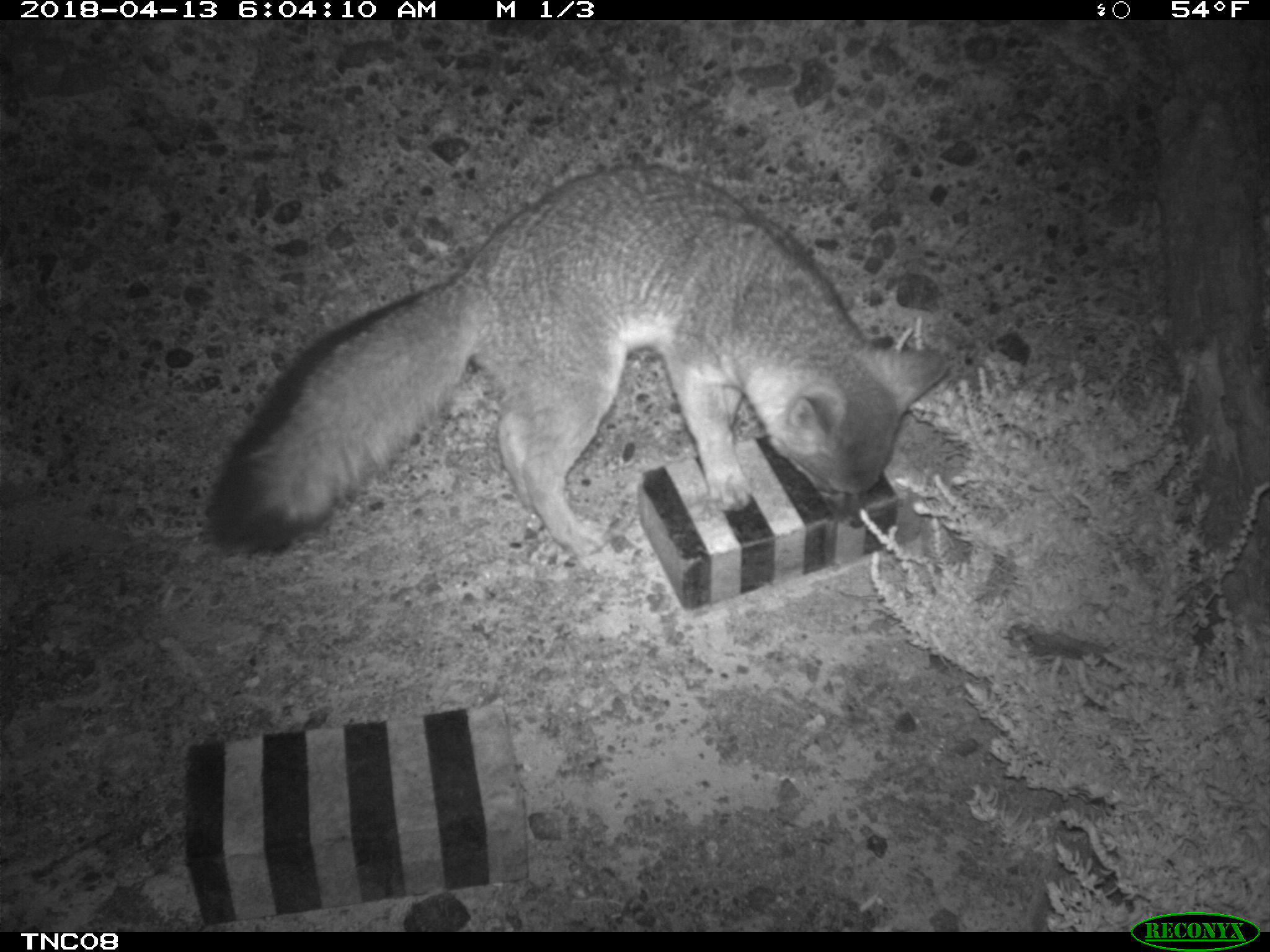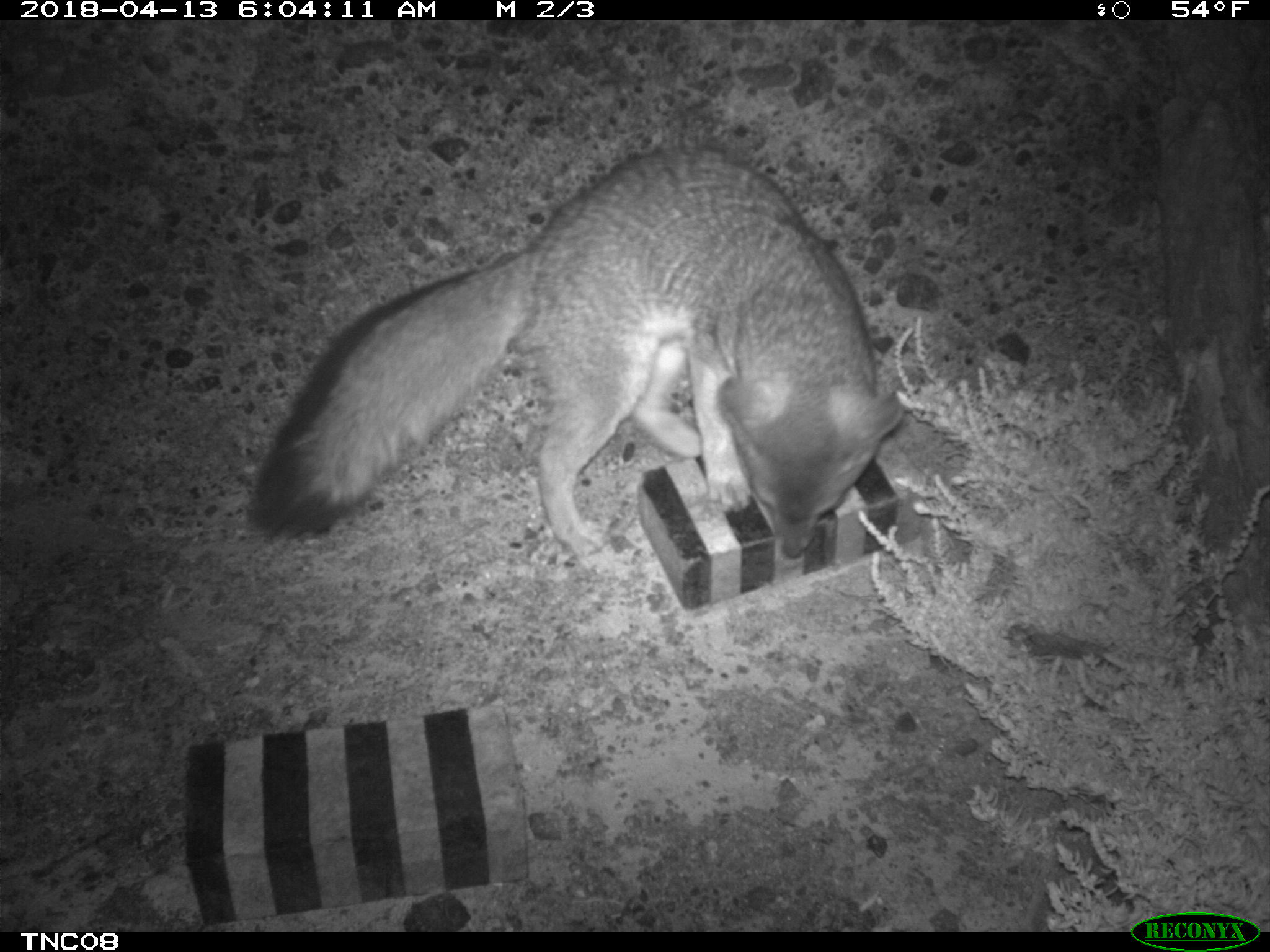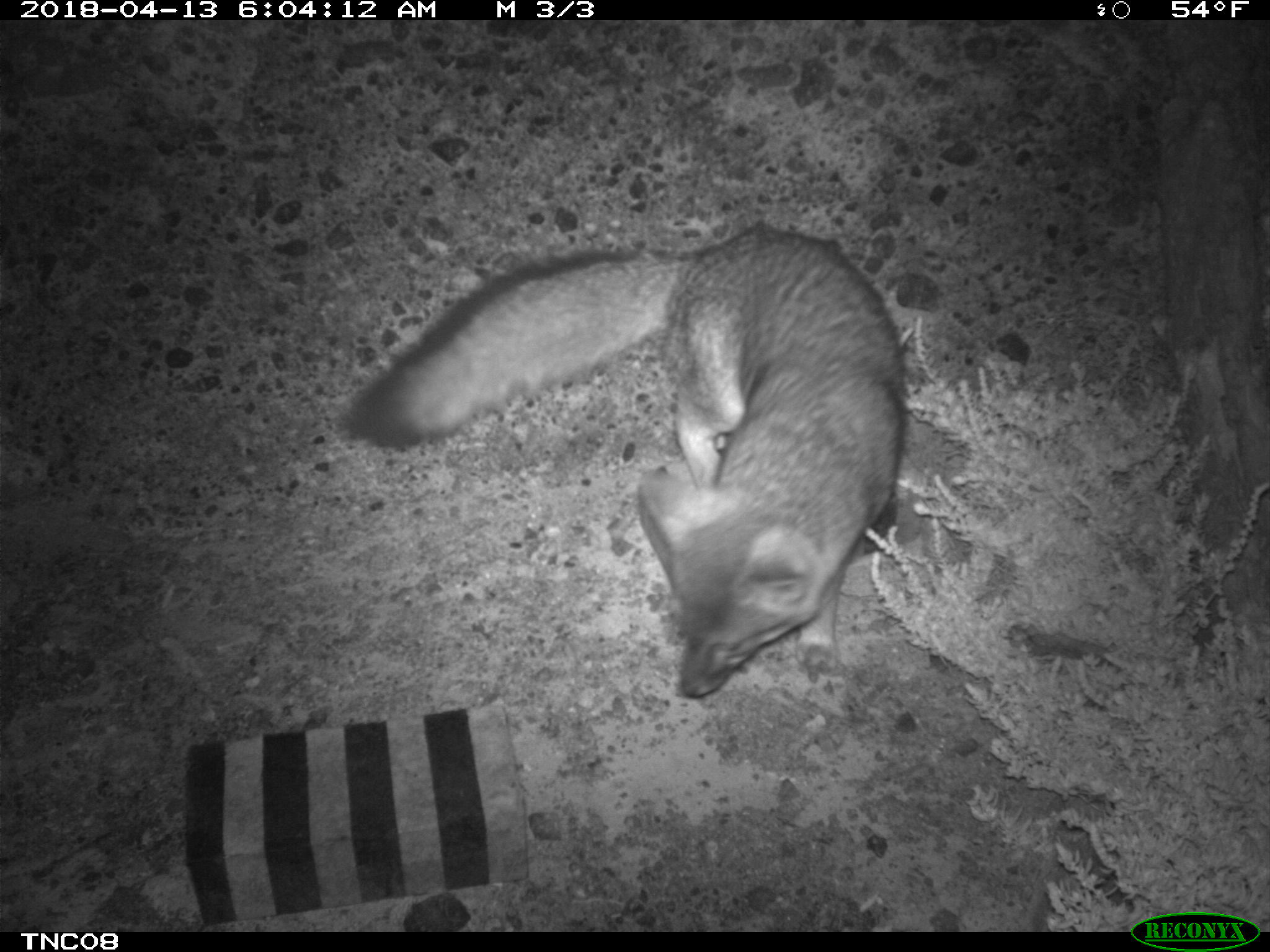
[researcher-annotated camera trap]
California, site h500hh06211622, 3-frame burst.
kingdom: Animalia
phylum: Chordata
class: Mammalia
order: Carnivora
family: Canidae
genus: Urocyon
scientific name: Urocyon littoralis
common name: island fox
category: fox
Fox (island fox) (Urocyon littoralis).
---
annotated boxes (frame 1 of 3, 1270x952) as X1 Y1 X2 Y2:
fox: 207 165 946 551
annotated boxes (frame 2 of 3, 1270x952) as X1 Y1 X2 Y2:
fox: 250 146 900 566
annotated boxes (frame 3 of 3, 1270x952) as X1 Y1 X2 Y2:
fox: 353 218 907 700